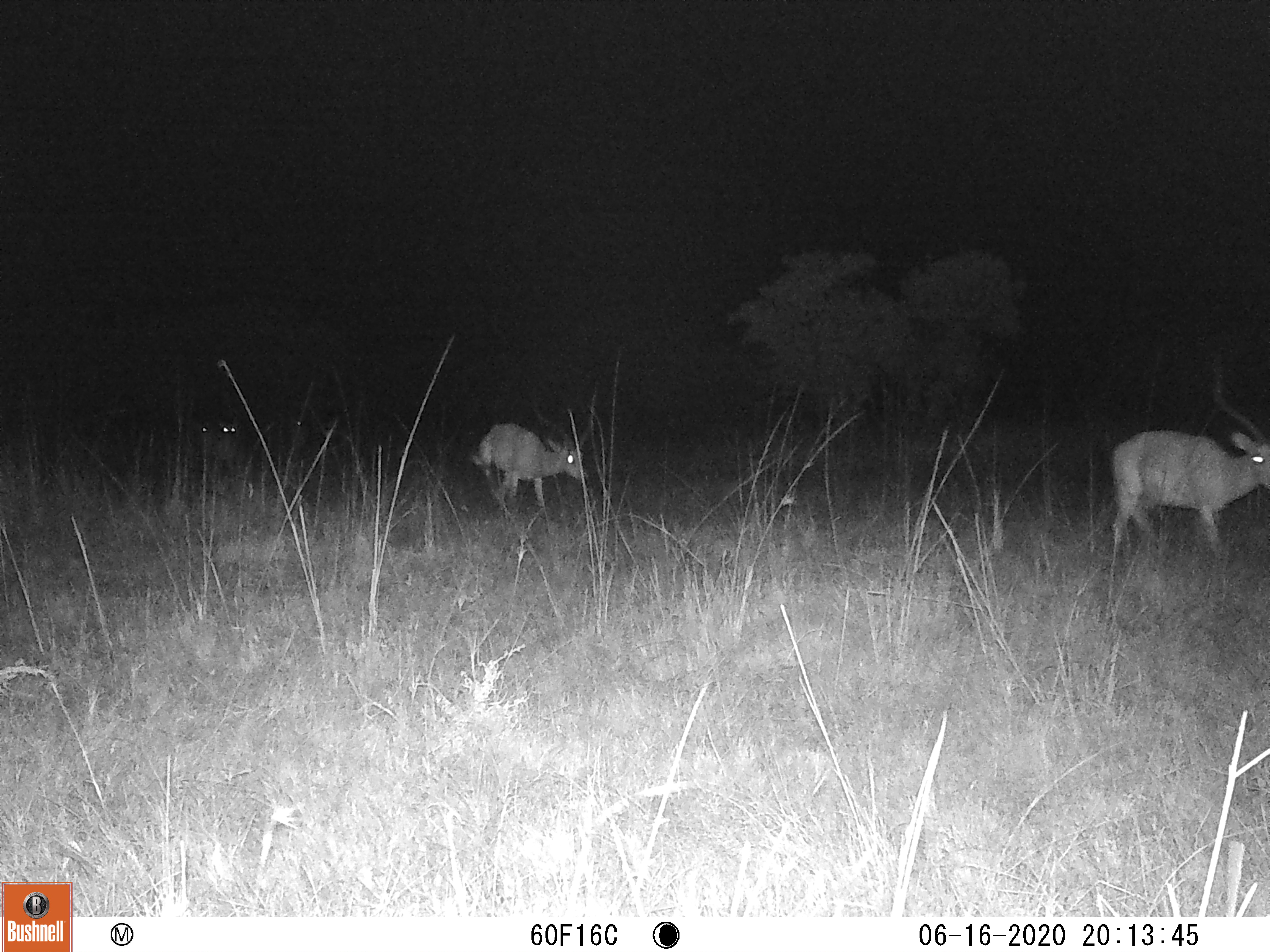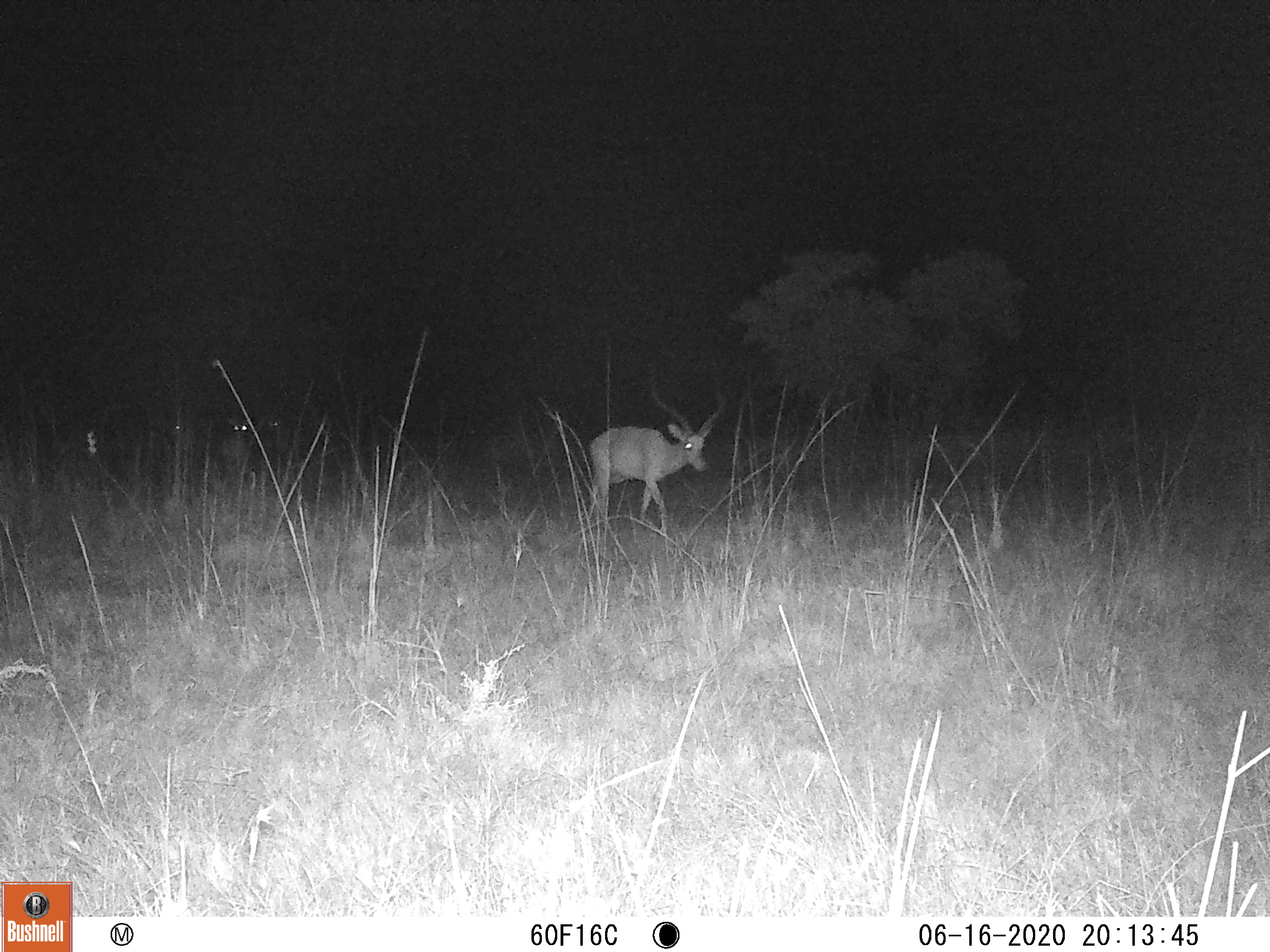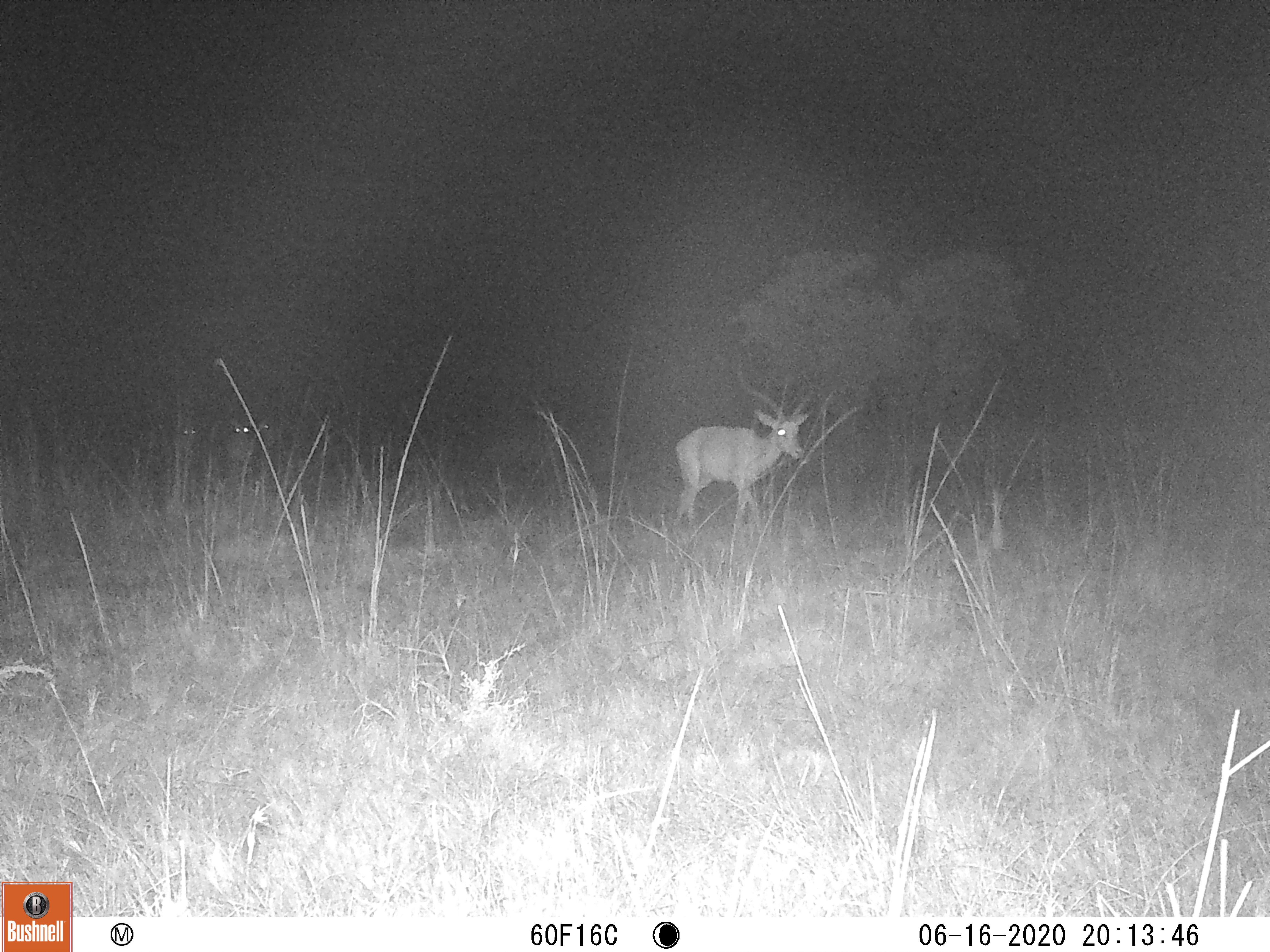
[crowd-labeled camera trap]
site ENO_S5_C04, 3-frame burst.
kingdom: Animalia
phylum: Chordata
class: Mammalia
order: Artiodactyla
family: Bovidae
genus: Aepyceros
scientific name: Aepyceros melampus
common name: impala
Impala (Aepyceros melampus), count 5. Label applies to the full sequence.